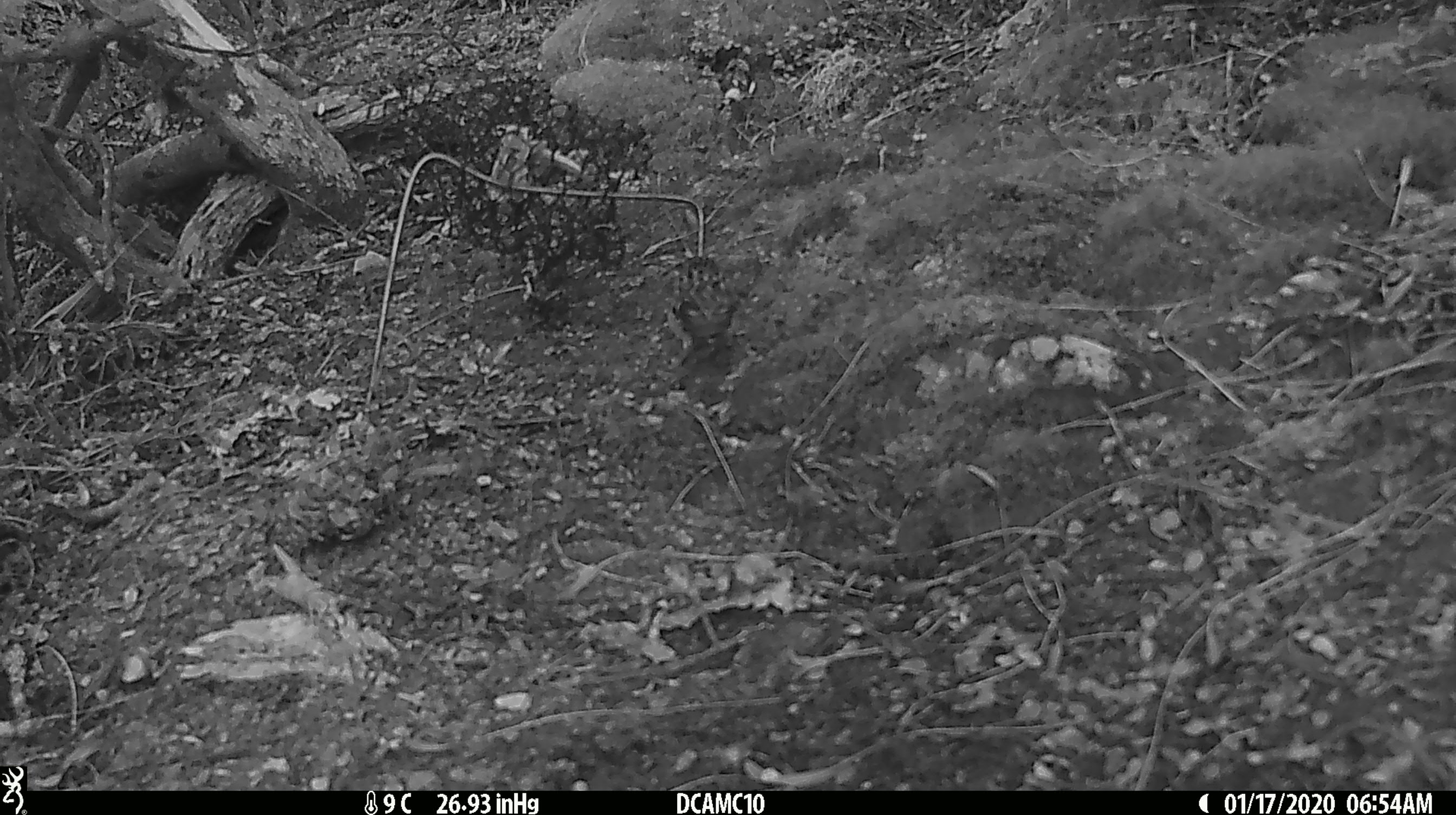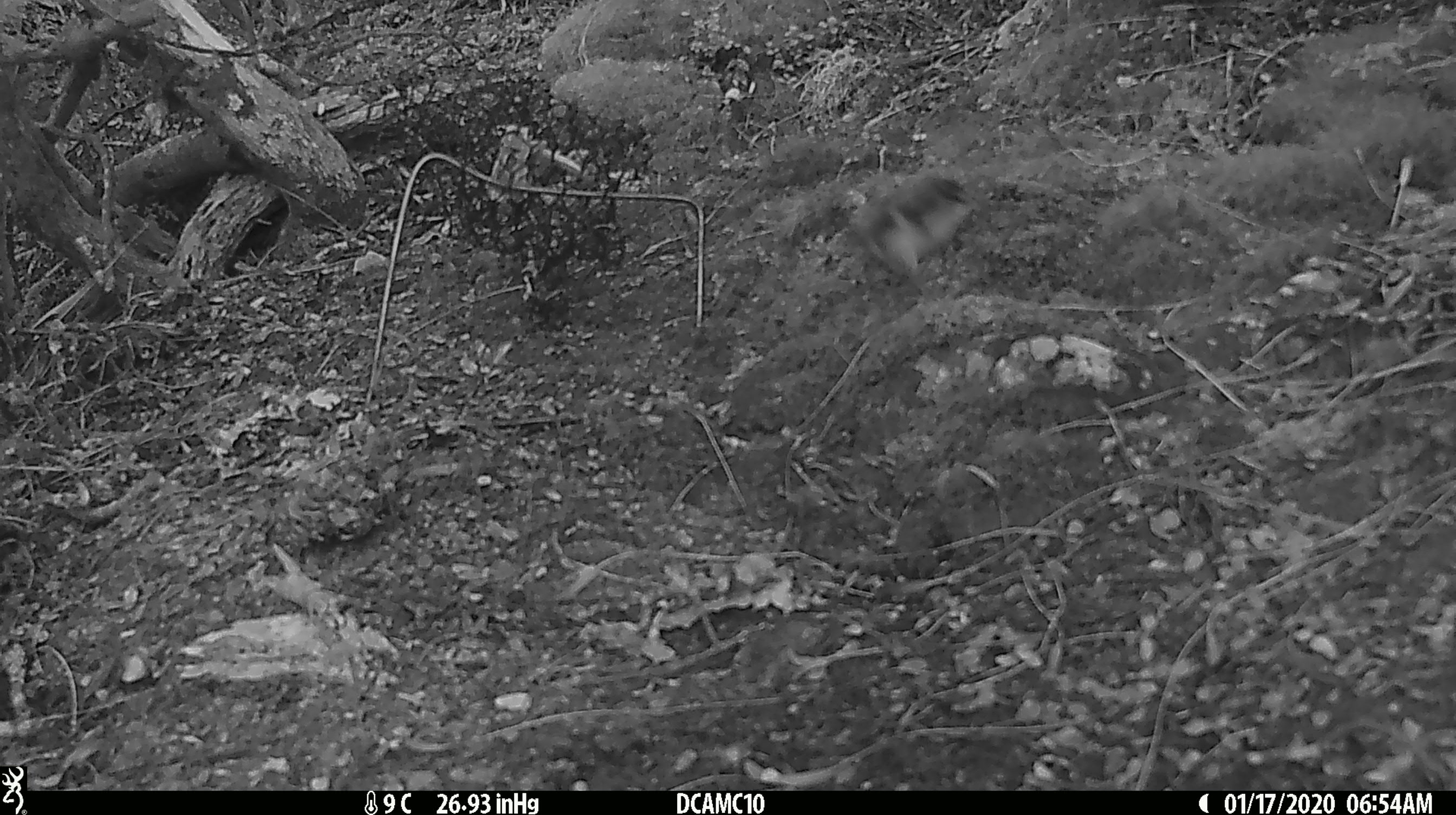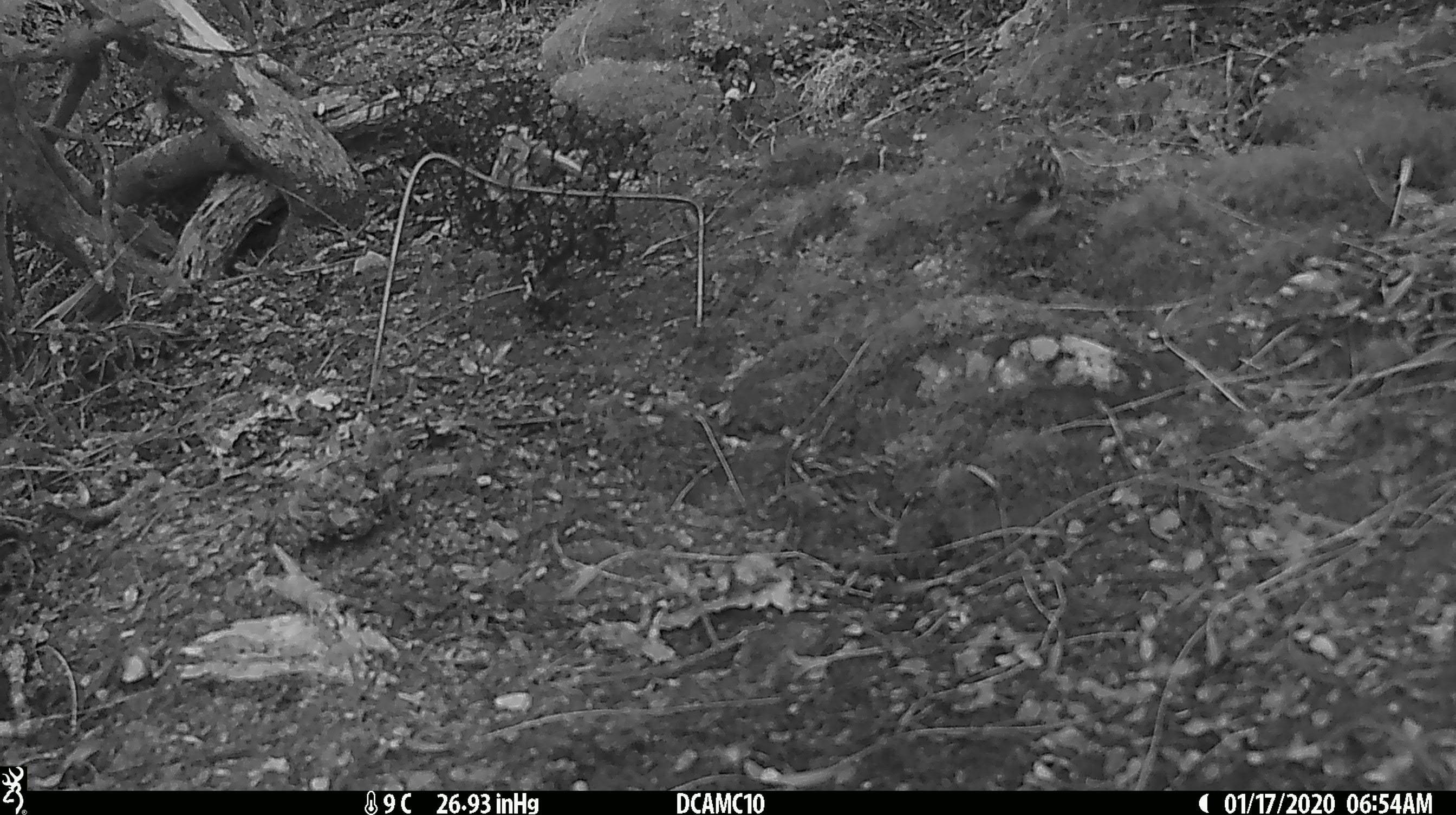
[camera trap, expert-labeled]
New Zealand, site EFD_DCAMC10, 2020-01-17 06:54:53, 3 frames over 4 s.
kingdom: Animalia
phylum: Chordata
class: Aves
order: Passeriformes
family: Acanthisittidae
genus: Acanthisitta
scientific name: Acanthisitta chloris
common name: rifleman